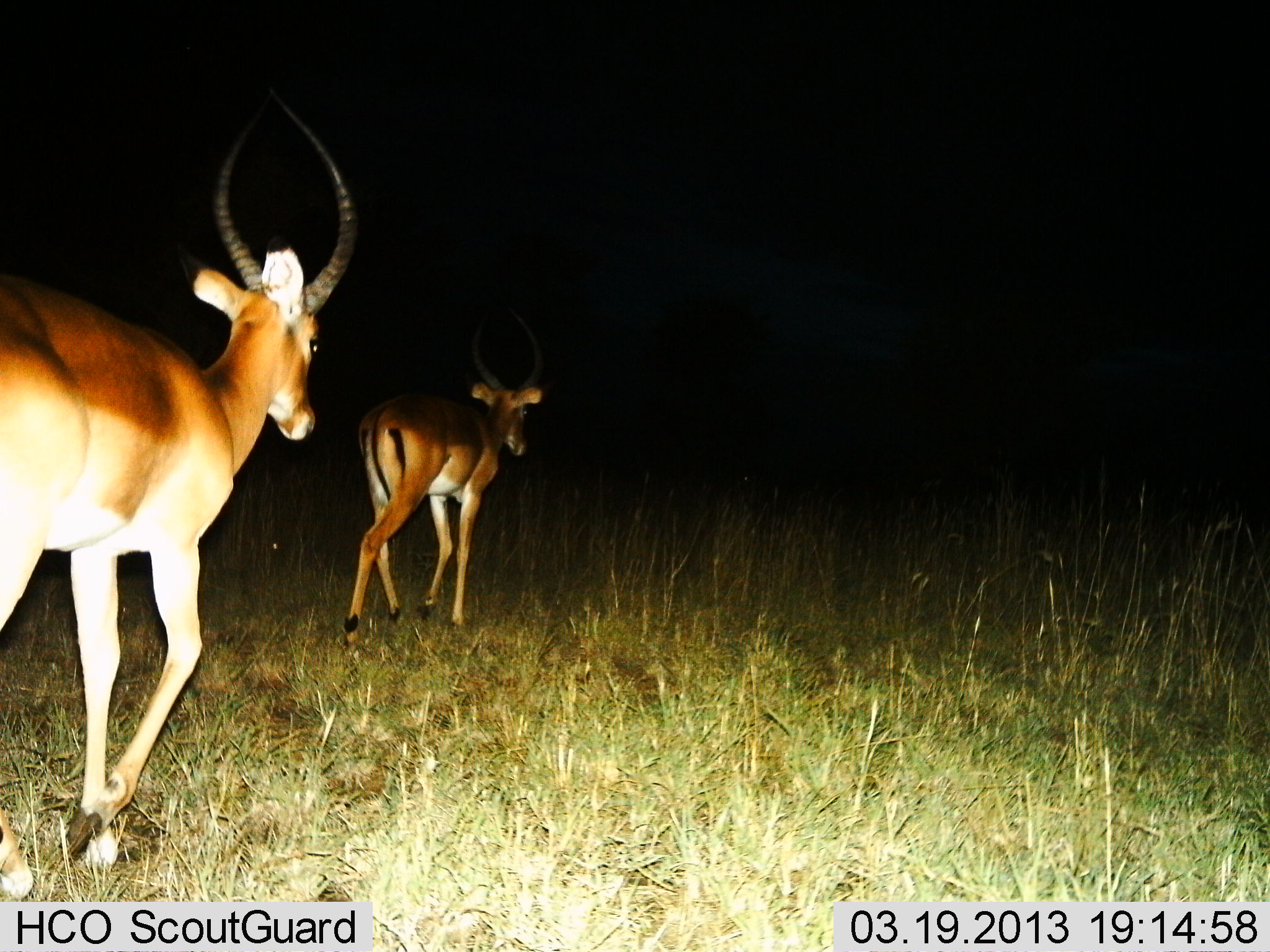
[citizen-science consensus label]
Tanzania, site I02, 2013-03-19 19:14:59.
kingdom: Animalia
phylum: Chordata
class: Mammalia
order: Artiodactyla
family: Bovidae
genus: Aepyceros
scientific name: Aepyceros melampus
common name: impala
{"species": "impala (Aepyceros melampus)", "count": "2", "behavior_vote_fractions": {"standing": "0%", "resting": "0%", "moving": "100%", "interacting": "0%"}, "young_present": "4%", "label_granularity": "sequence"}